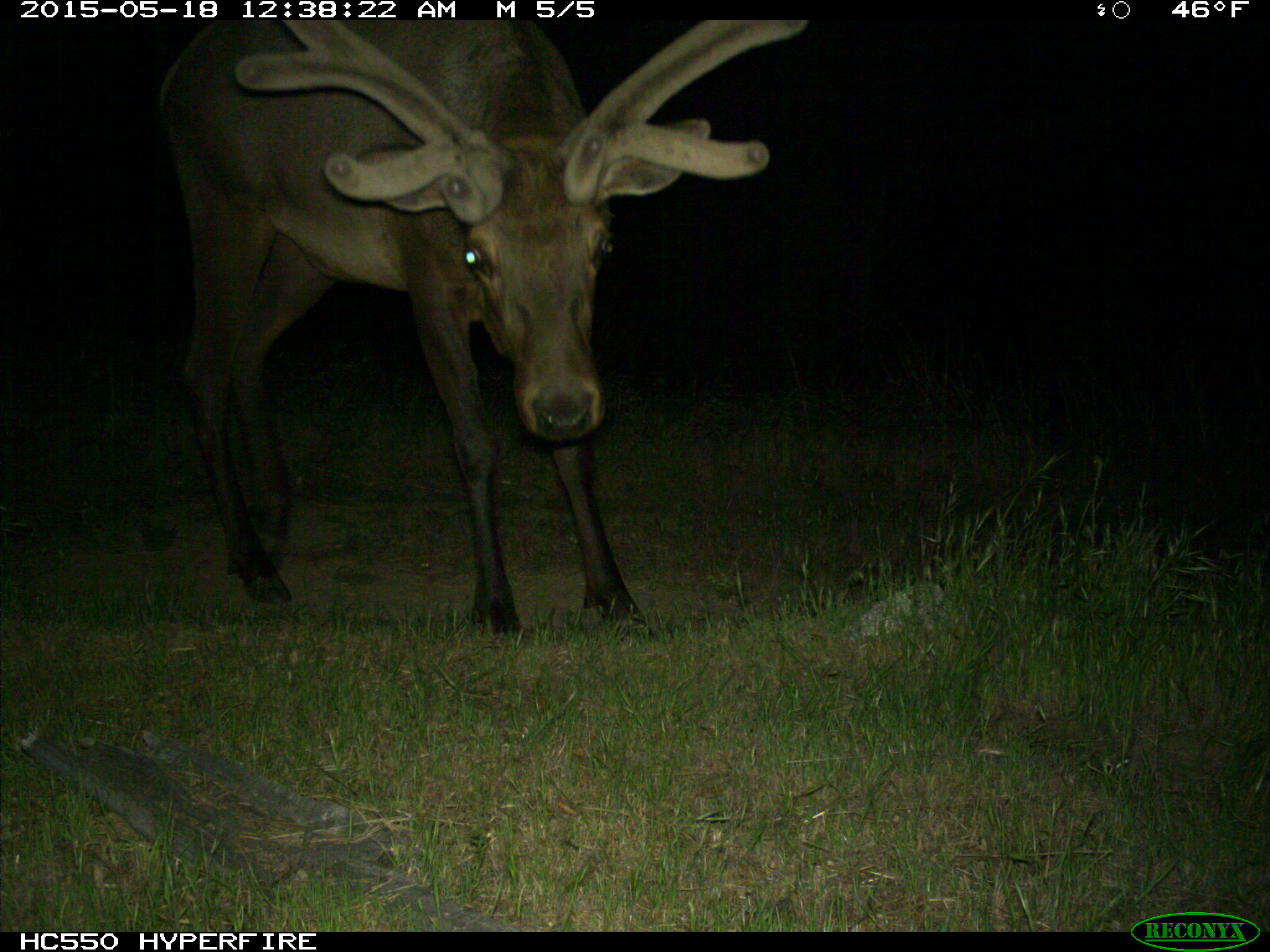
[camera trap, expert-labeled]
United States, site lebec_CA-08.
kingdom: Animalia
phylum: Chordata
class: Mammalia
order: Artiodactyla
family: Cervidae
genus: Cervus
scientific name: Cervus canadensis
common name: elk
Cervus canadensis (elk).